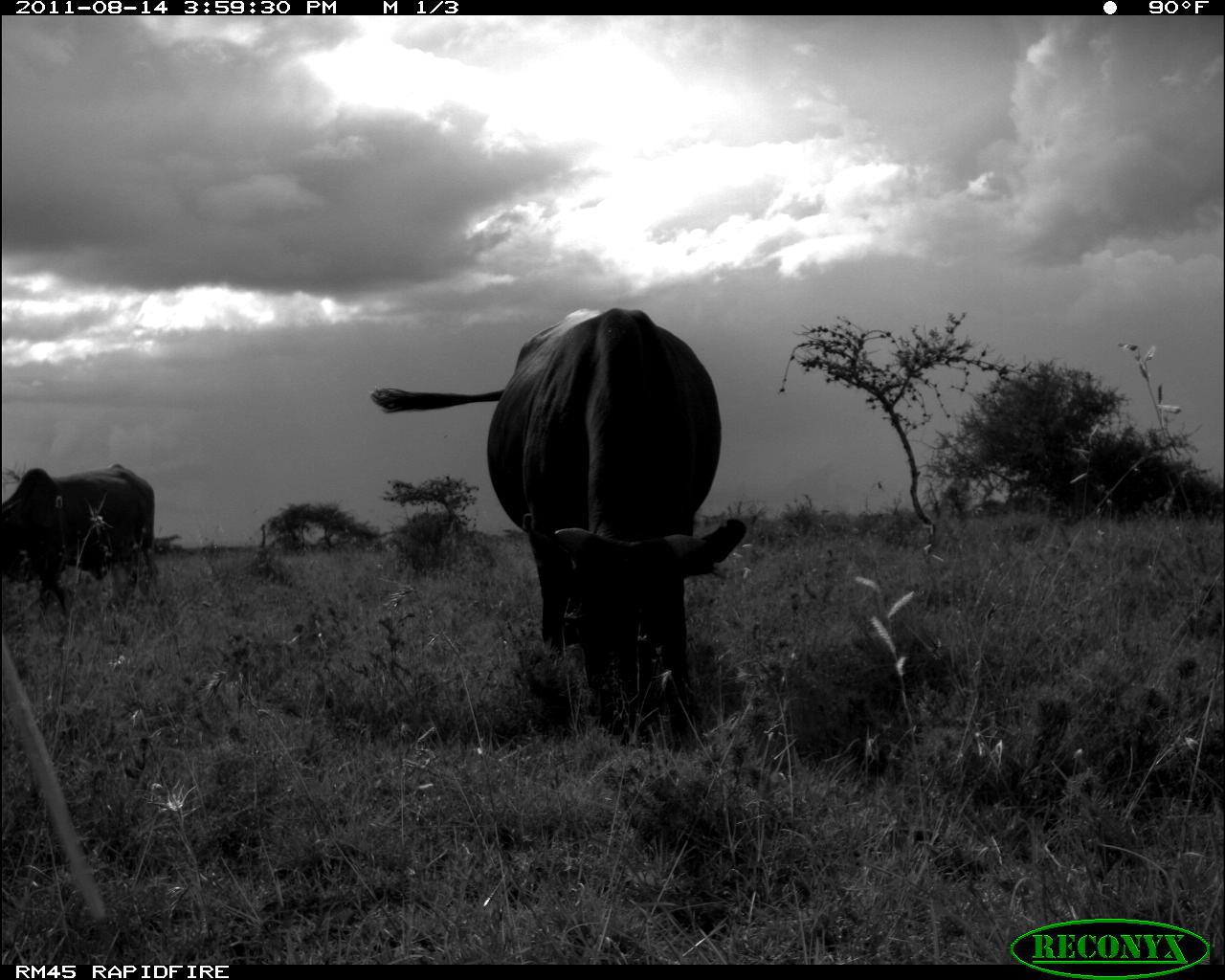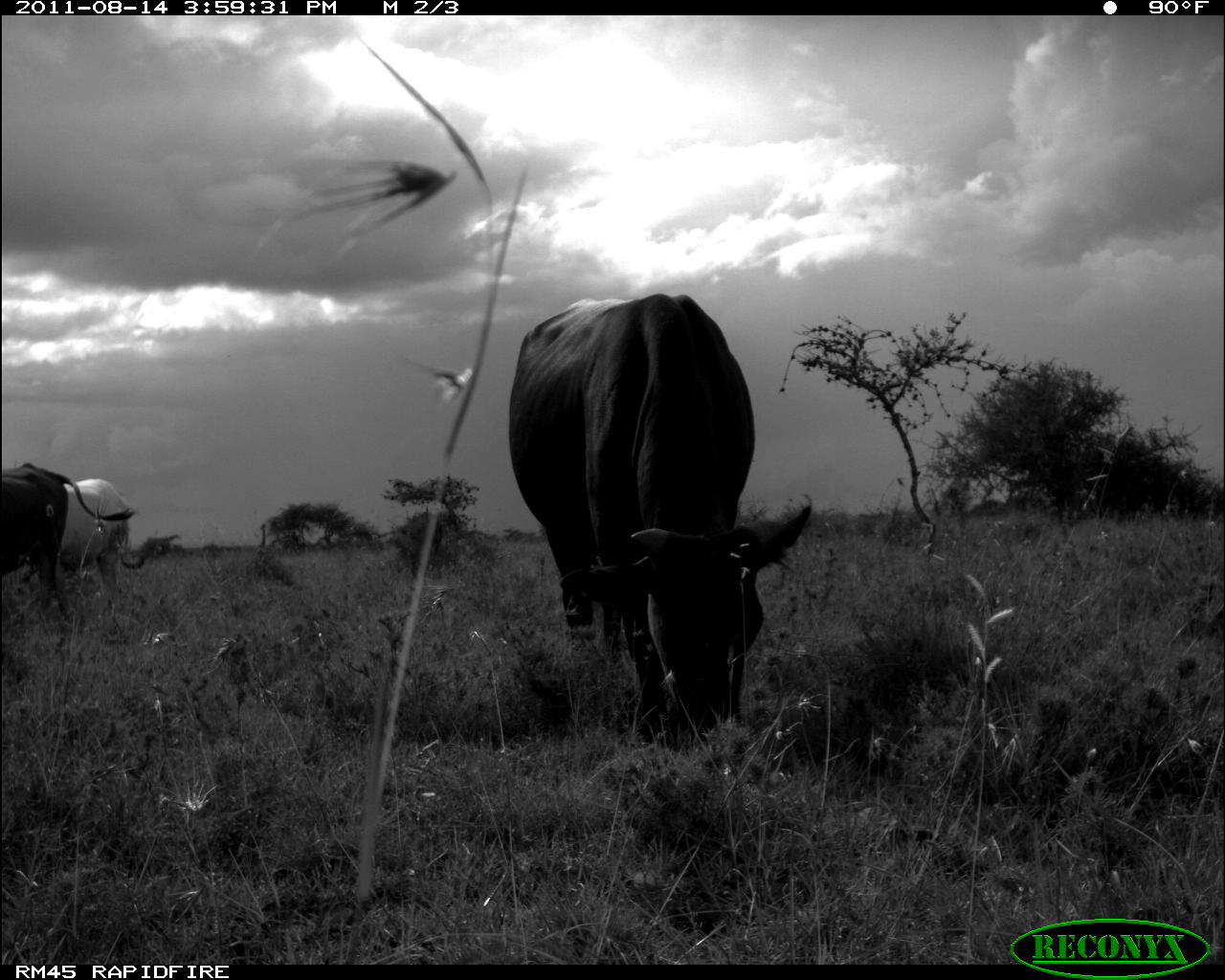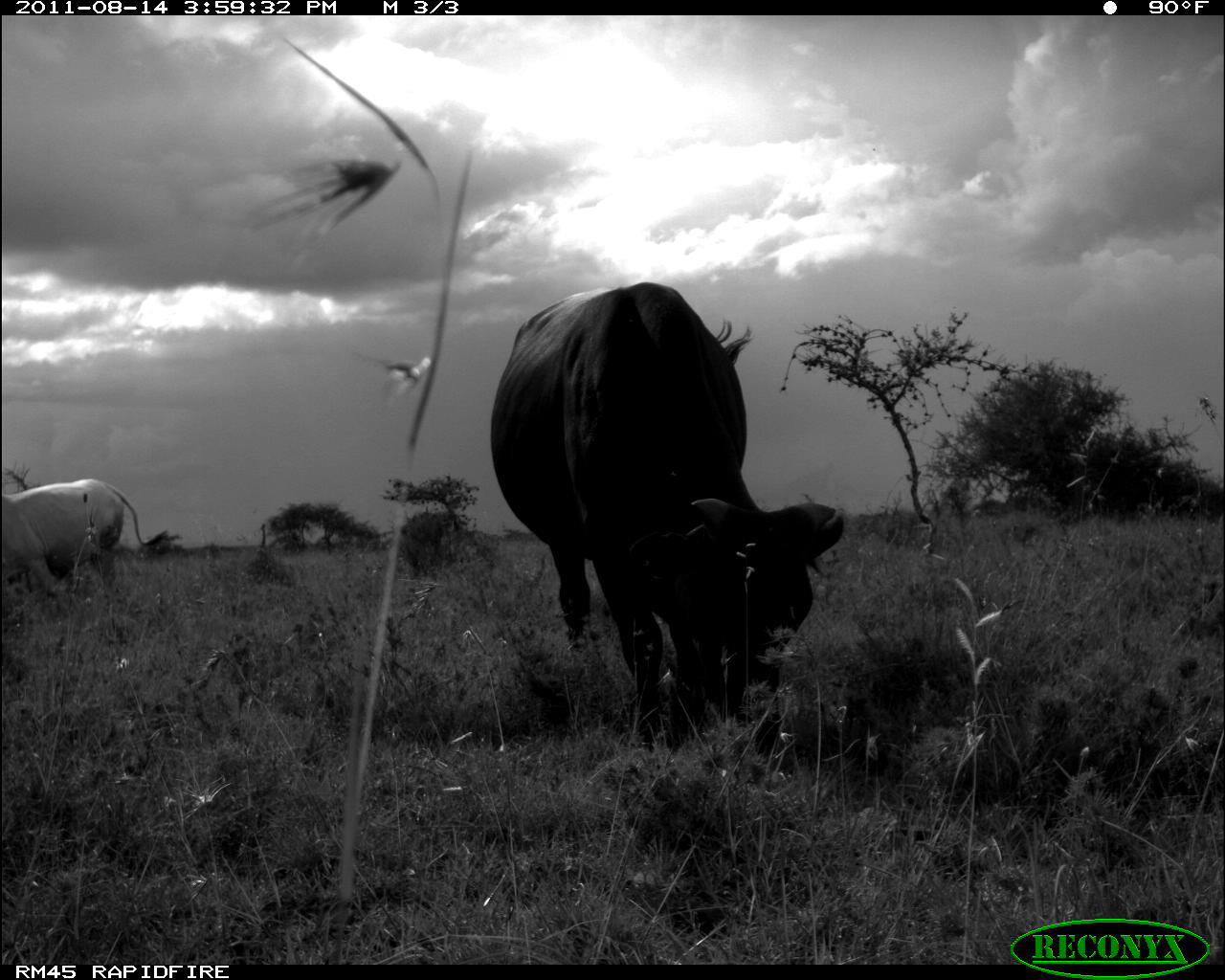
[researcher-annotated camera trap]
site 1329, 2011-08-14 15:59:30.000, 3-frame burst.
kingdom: Animalia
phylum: Chordata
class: Mammalia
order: Artiodactyla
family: Bovidae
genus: Bos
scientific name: Bos taurus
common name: domestic cattle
Bos taurus (domestic cattle), count 2.